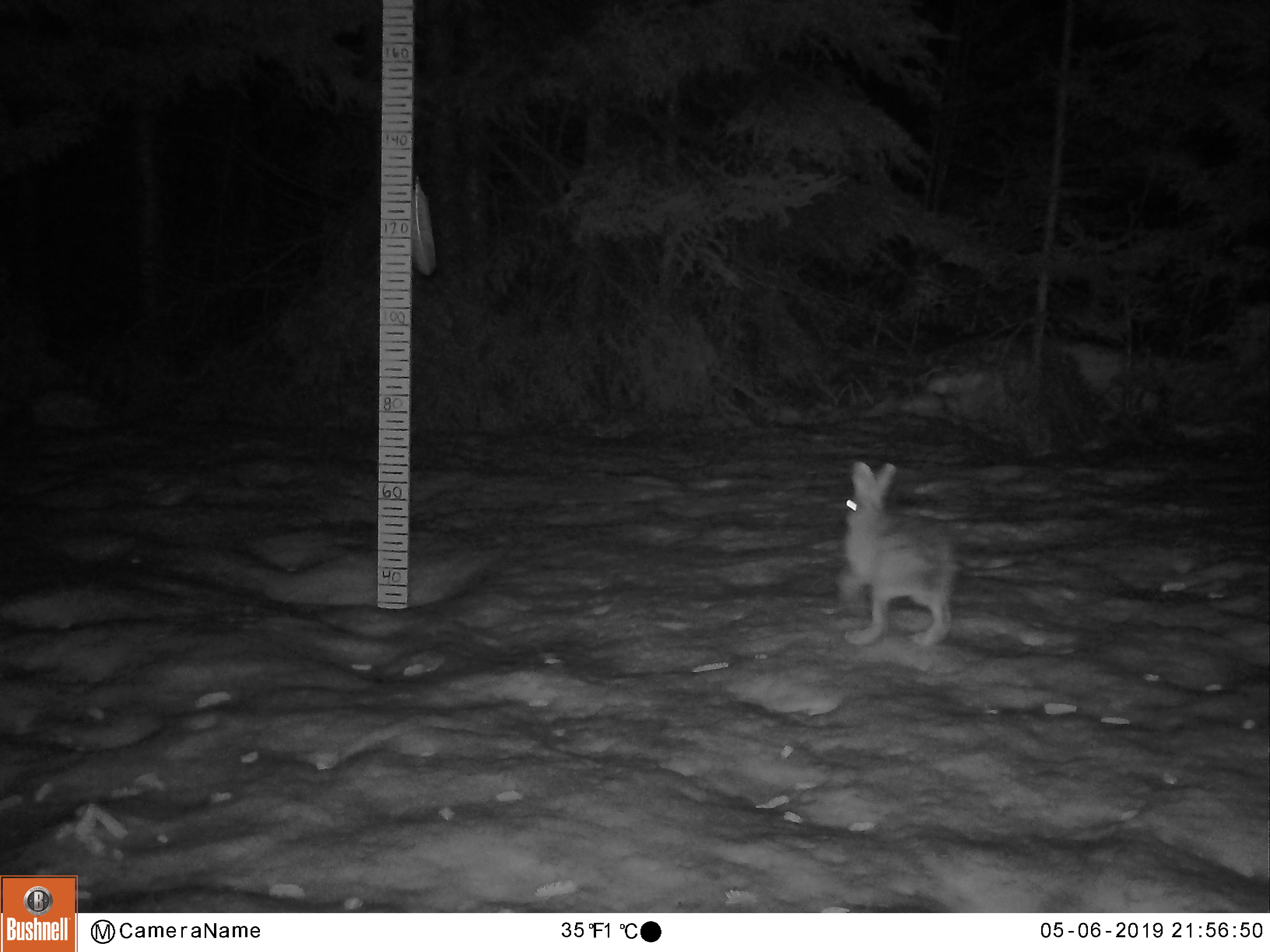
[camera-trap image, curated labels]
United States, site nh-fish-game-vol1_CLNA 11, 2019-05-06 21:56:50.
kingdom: Animalia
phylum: Chordata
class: Mammalia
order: Lagomorpha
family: Leporidae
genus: Lepus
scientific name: Lepus americanus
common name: snowshoe hare